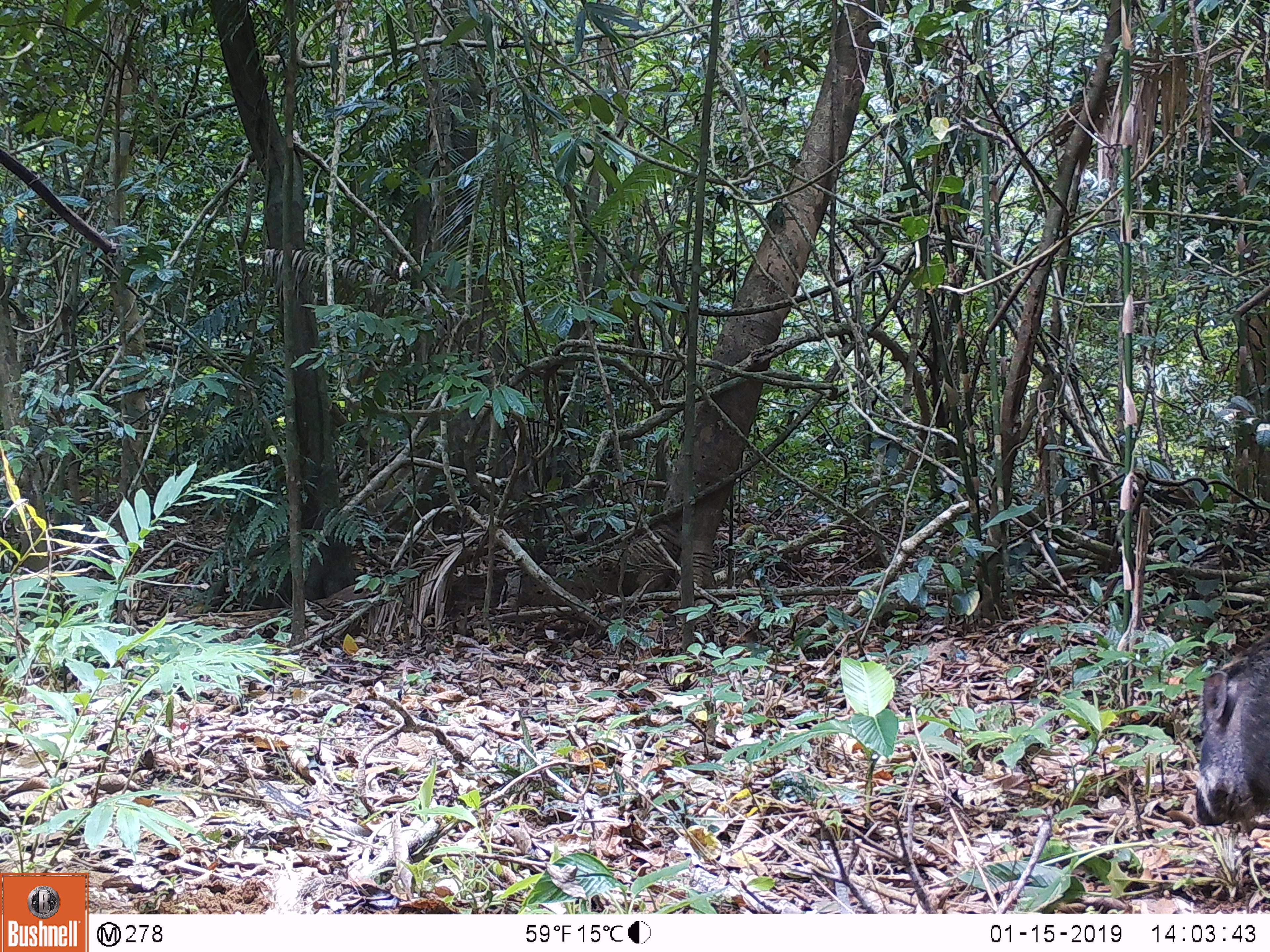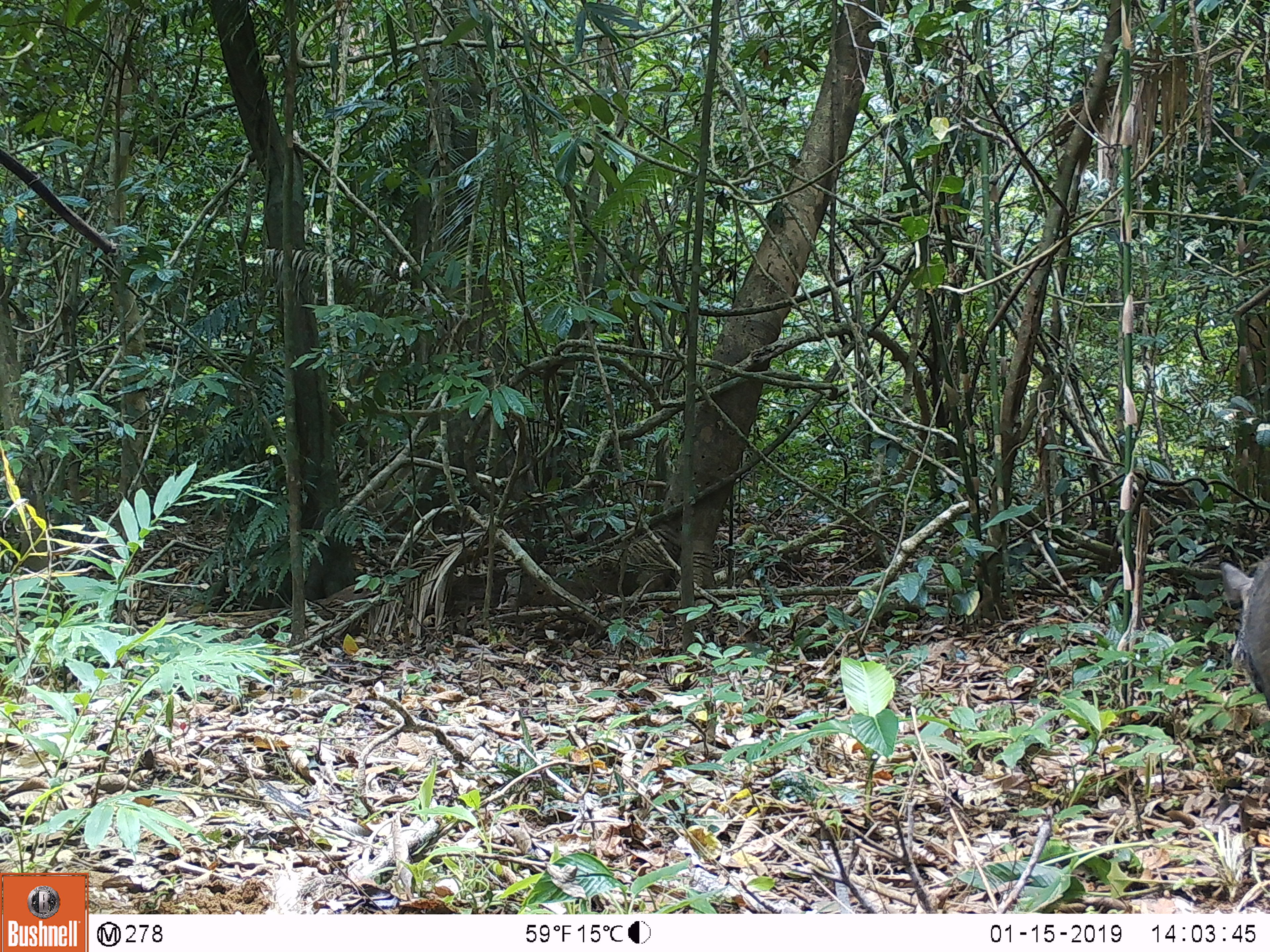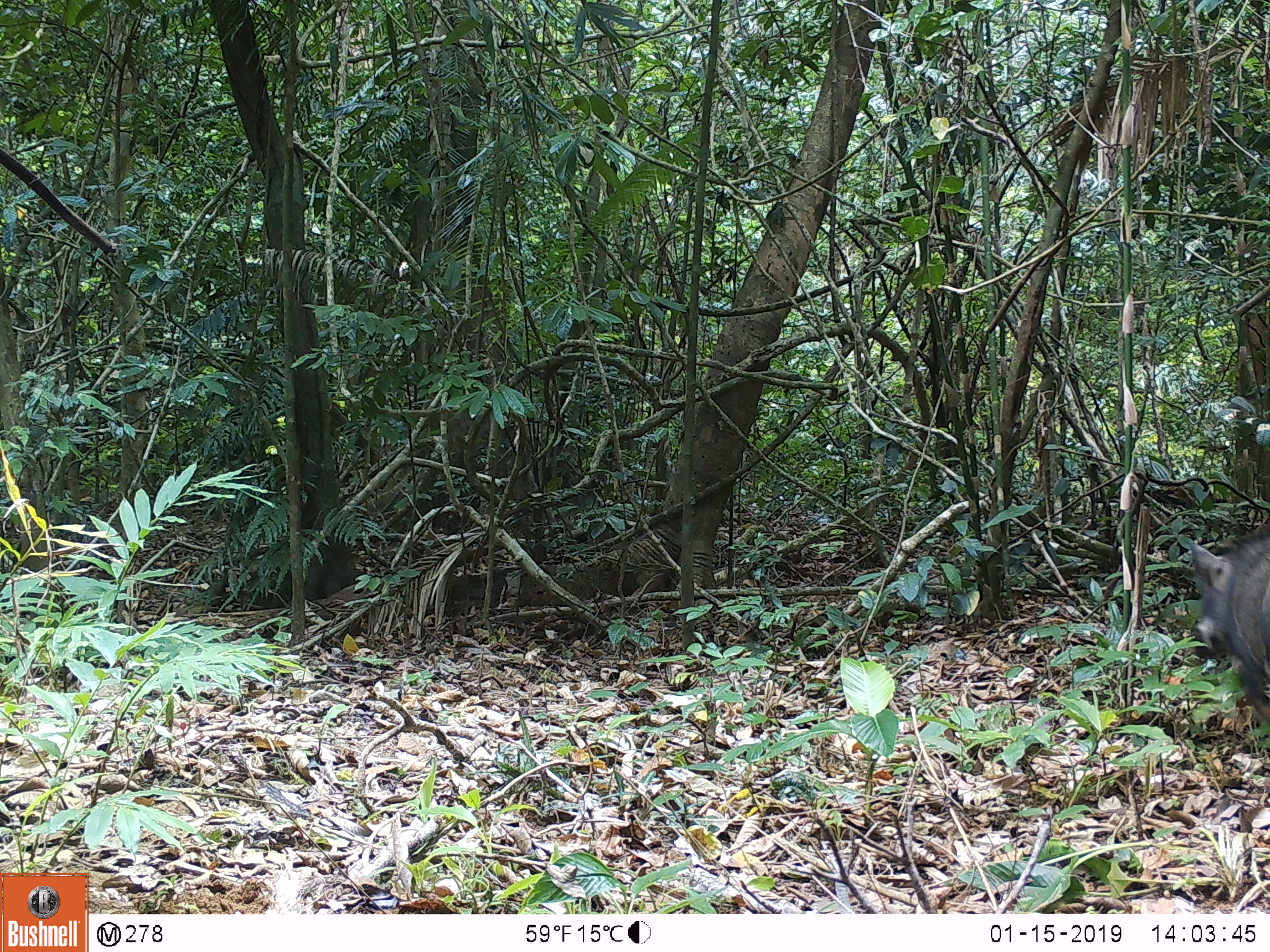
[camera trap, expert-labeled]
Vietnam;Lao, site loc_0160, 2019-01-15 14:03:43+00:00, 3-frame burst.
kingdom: Animalia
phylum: Chordata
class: Mammalia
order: Artiodactyla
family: Suidae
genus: Sus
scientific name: Sus scrofa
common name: eurasian wild pig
Eurasian wild pig (Sus scrofa). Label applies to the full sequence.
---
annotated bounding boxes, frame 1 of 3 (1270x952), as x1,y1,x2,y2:
eurasian wild pig: 1192,628,1270,833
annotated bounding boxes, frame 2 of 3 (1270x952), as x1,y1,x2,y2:
eurasian wild pig: 1218,552,1270,710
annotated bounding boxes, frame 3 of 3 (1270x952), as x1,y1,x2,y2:
eurasian wild pig: 1186,521,1270,720